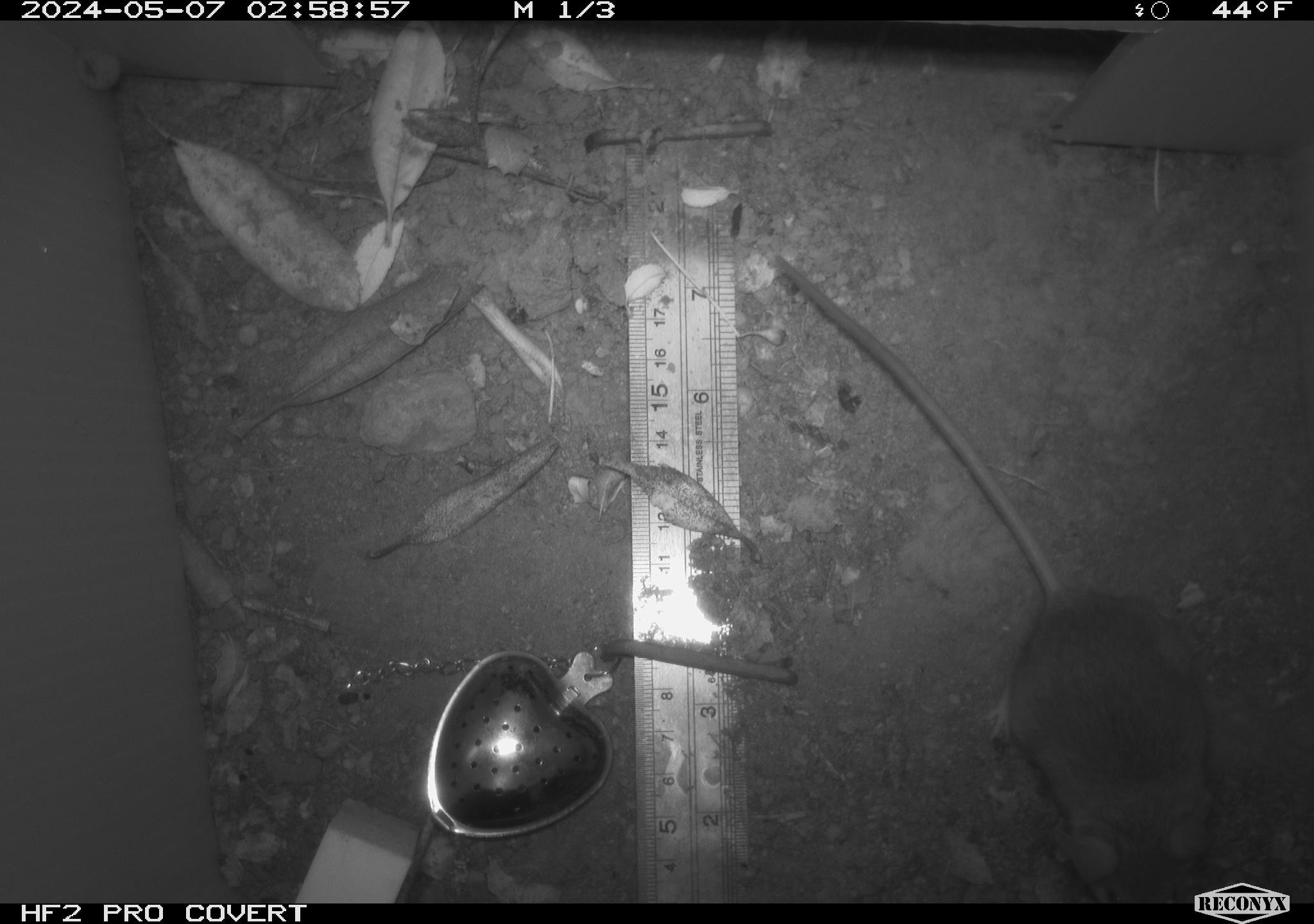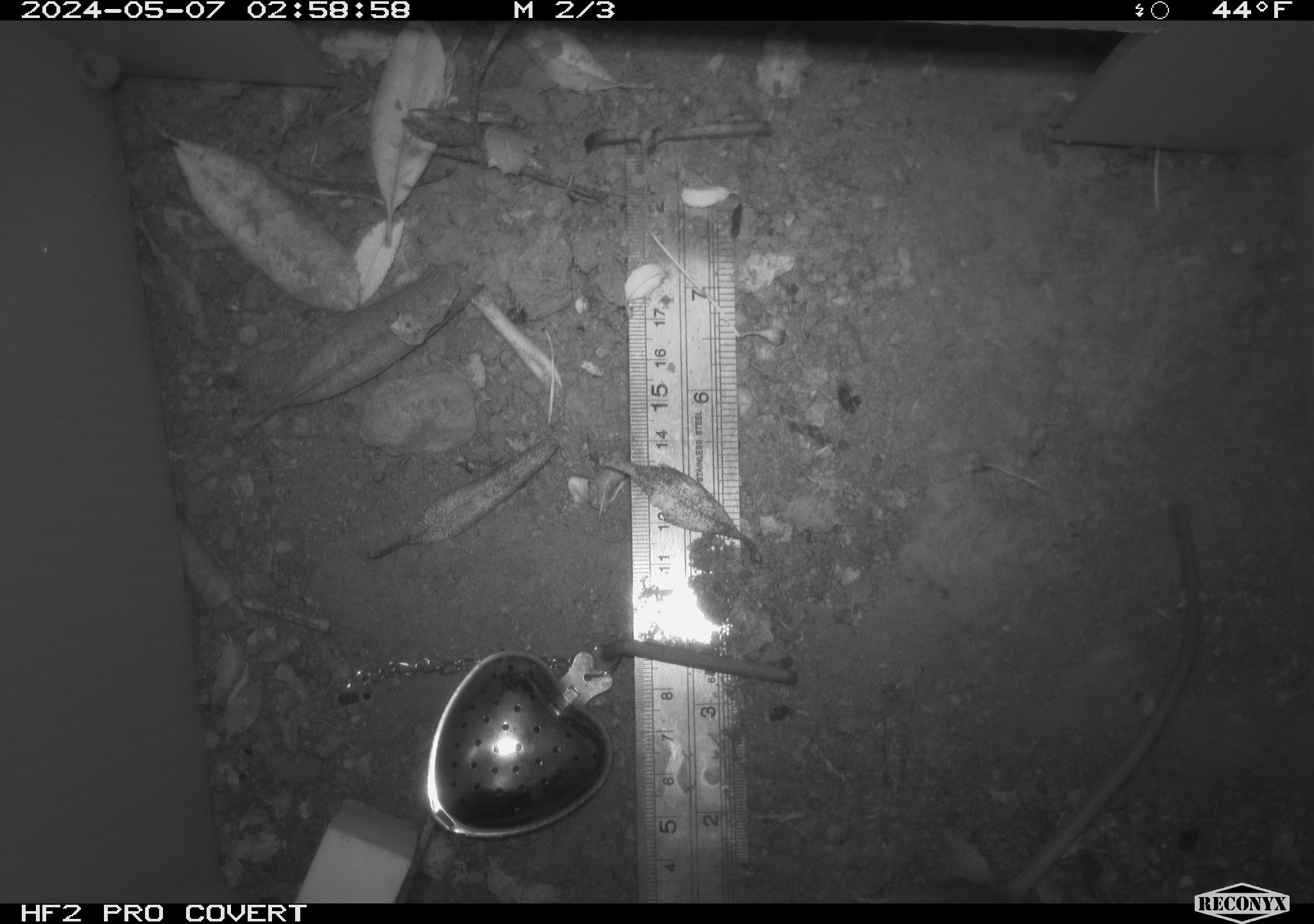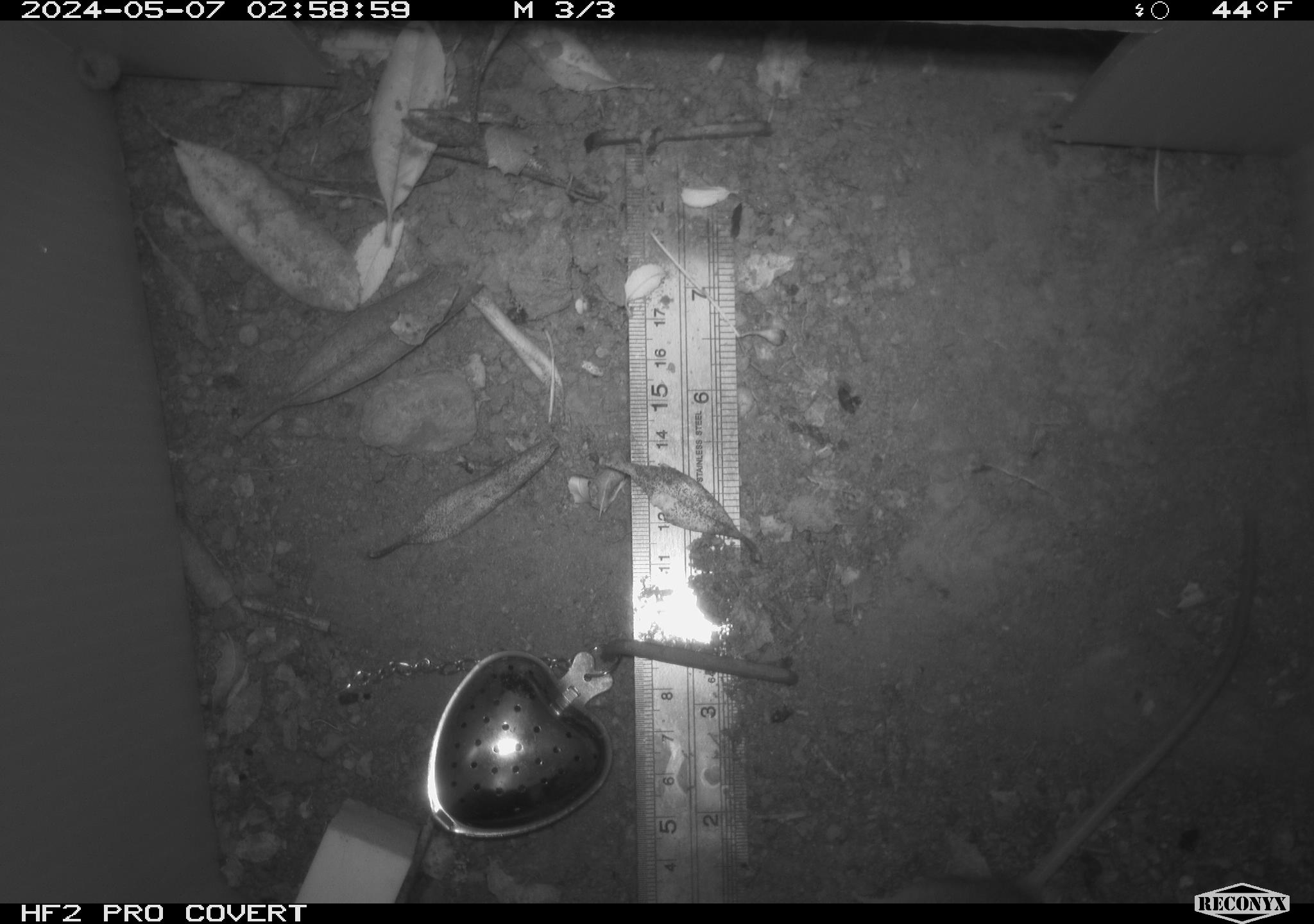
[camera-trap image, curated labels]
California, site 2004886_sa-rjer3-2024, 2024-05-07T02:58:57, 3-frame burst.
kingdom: Animalia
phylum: Chordata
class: Mammalia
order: Rodentia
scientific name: Rodentia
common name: mouse species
Mouse species (Rodentia).